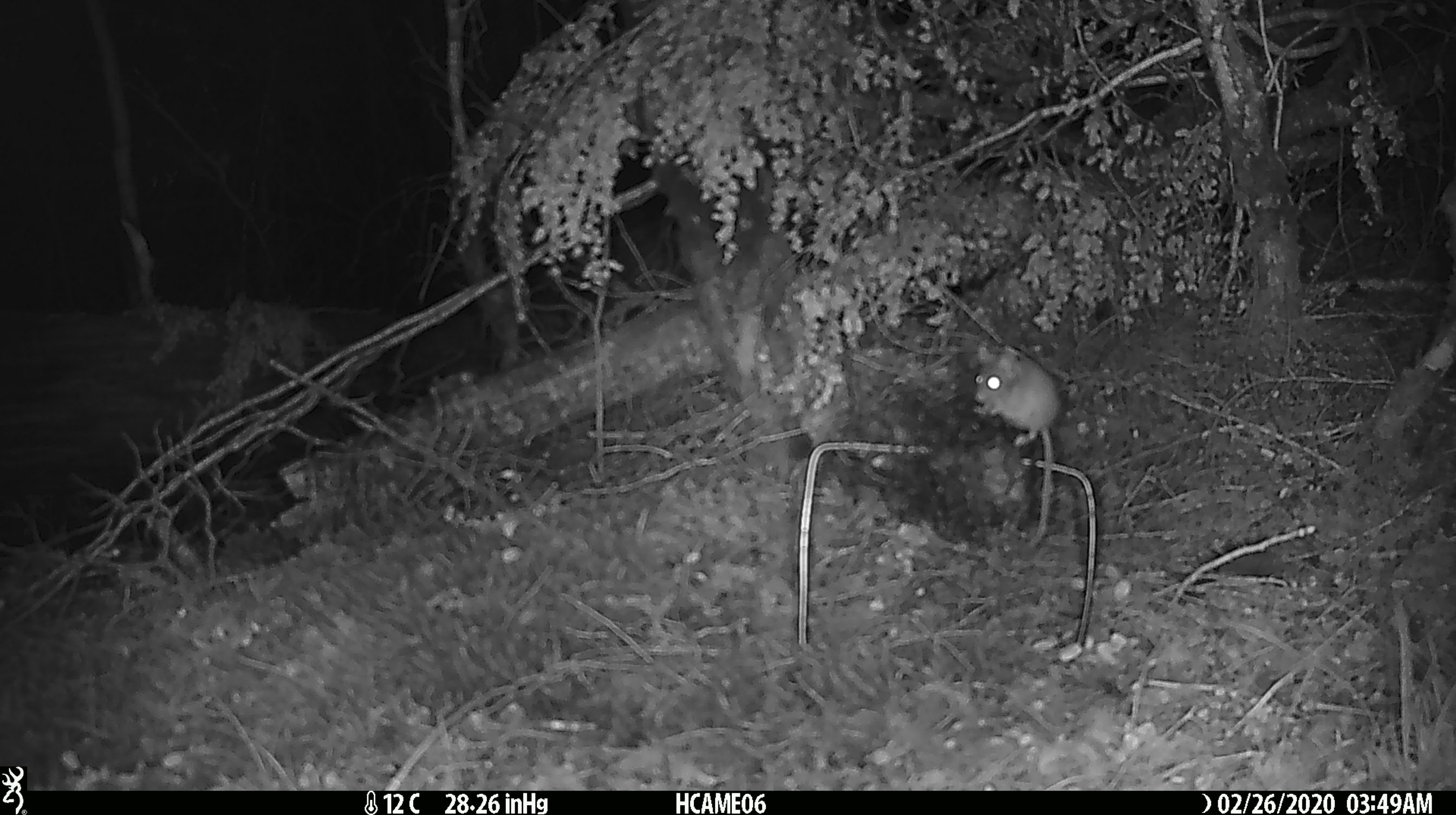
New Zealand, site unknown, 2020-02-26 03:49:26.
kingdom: Animalia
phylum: Chordata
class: Mammalia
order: Rodentia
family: Muridae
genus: Mus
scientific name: Mus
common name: mouse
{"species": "mouse (Mus)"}